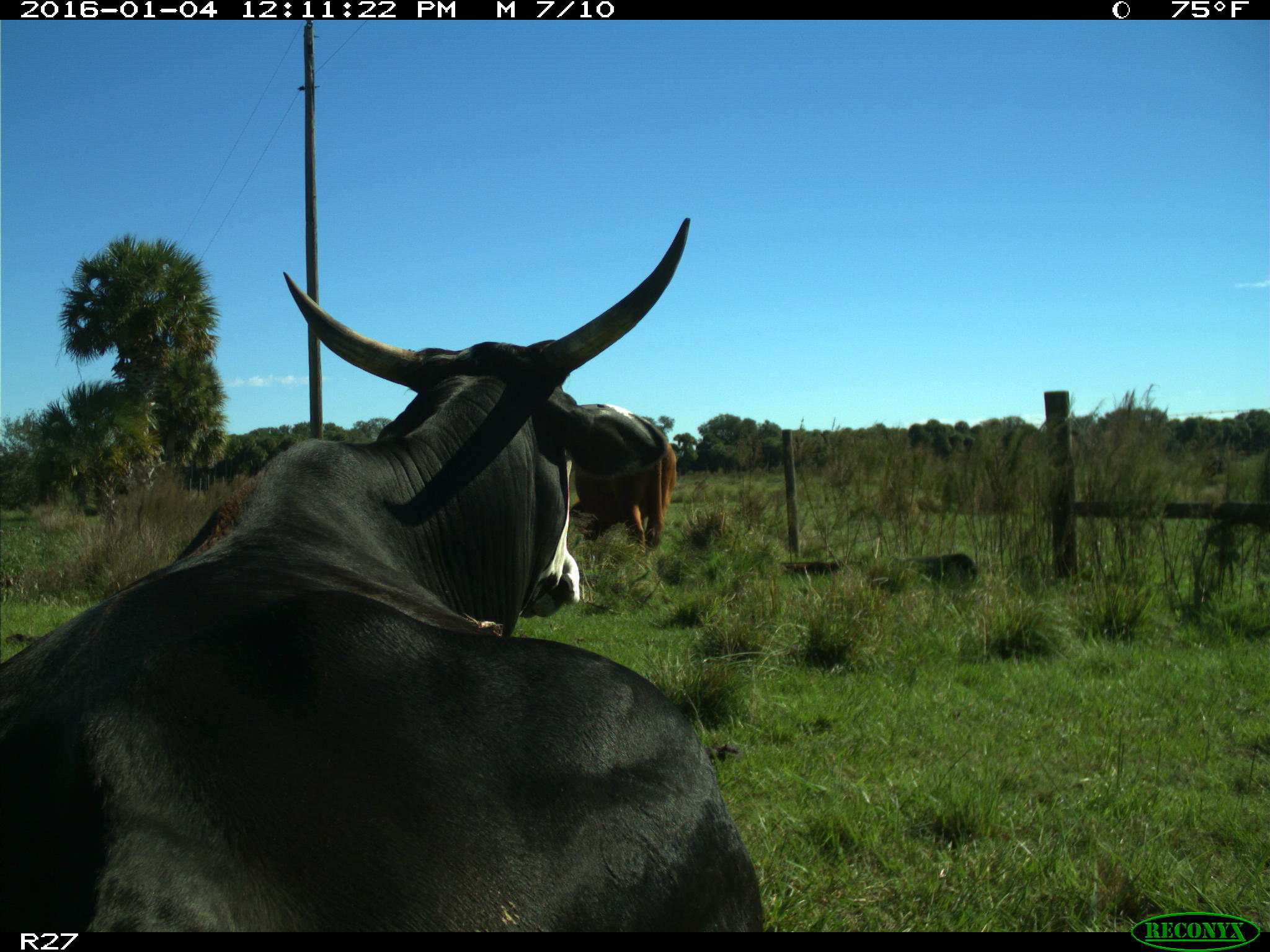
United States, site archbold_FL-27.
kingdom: Animalia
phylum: Chordata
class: Mammalia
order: Artiodactyla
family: Bovidae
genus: Bos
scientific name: Bos taurus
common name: domestic cow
Bos taurus (domestic cow).